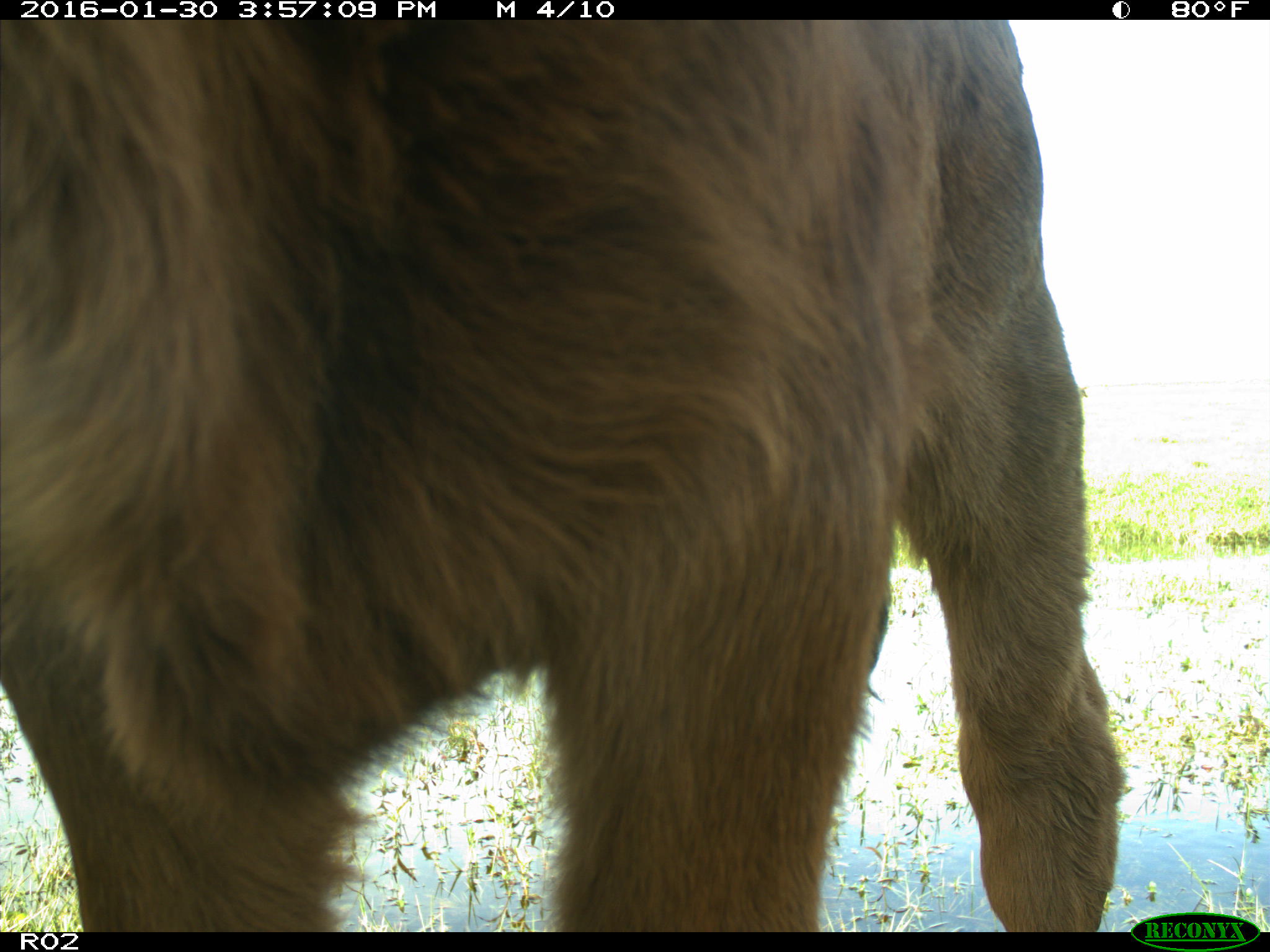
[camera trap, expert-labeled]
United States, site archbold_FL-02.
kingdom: Animalia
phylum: Chordata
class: Mammalia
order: Artiodactyla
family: Bovidae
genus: Bos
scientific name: Bos taurus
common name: domestic cow